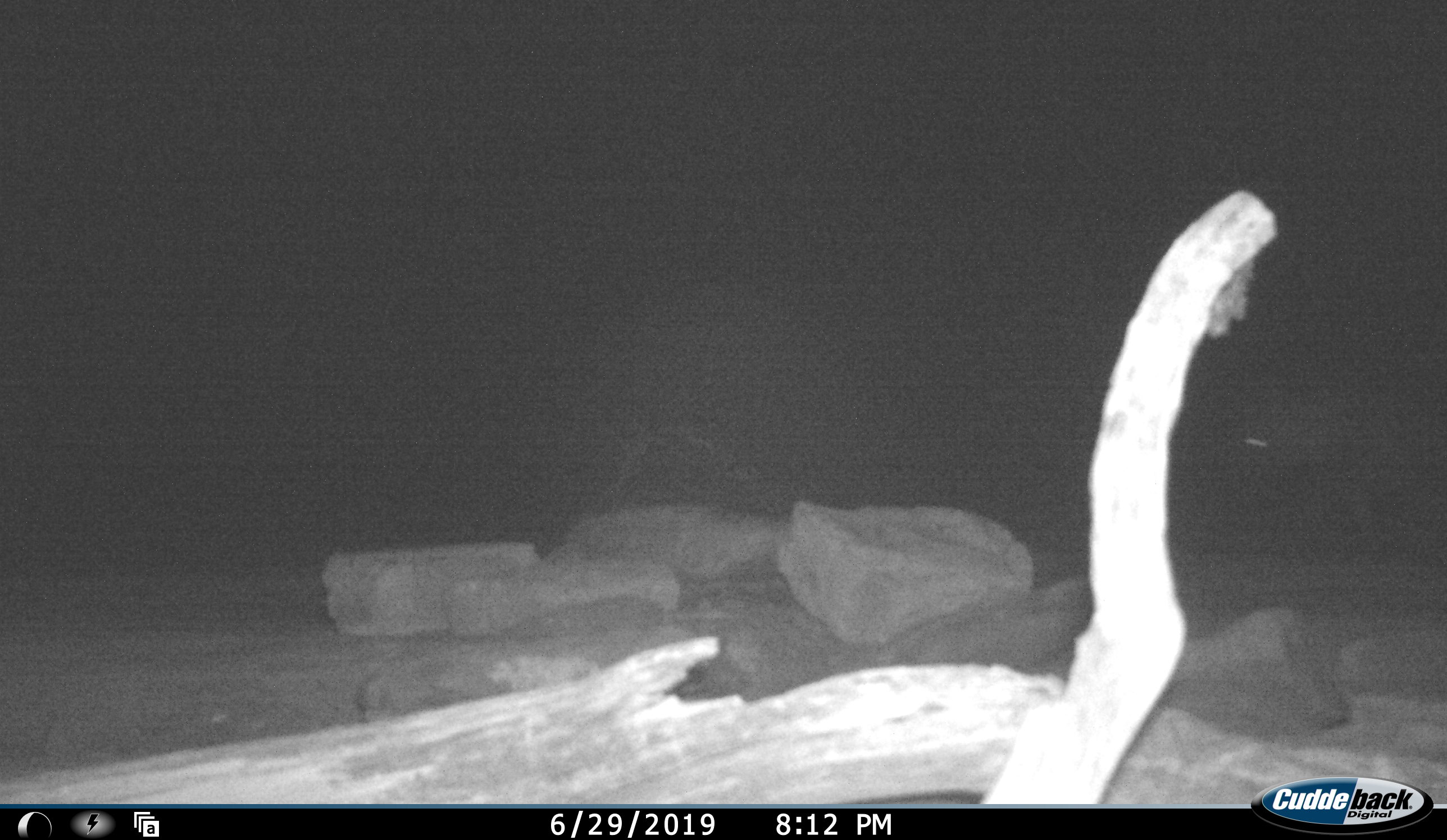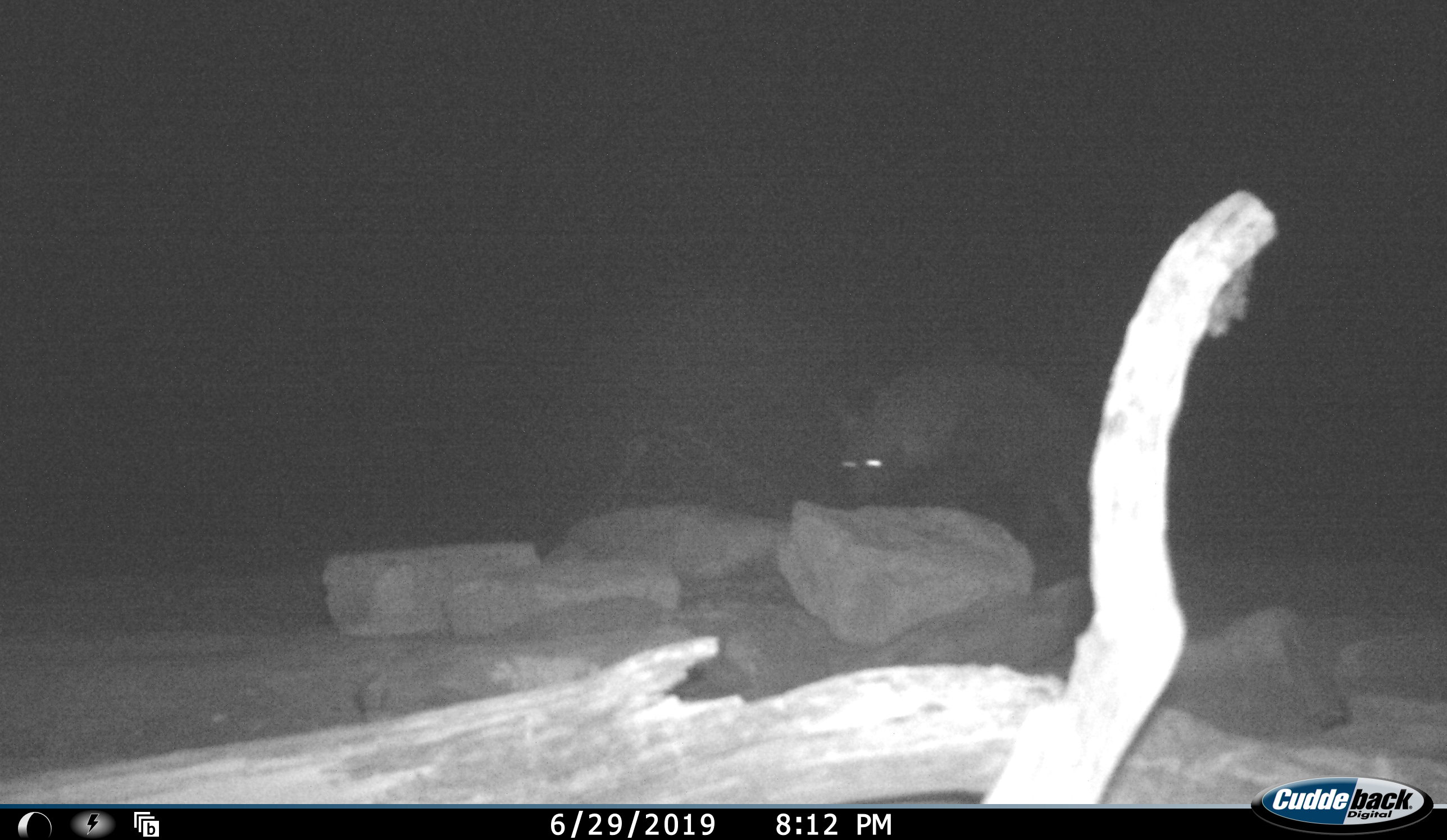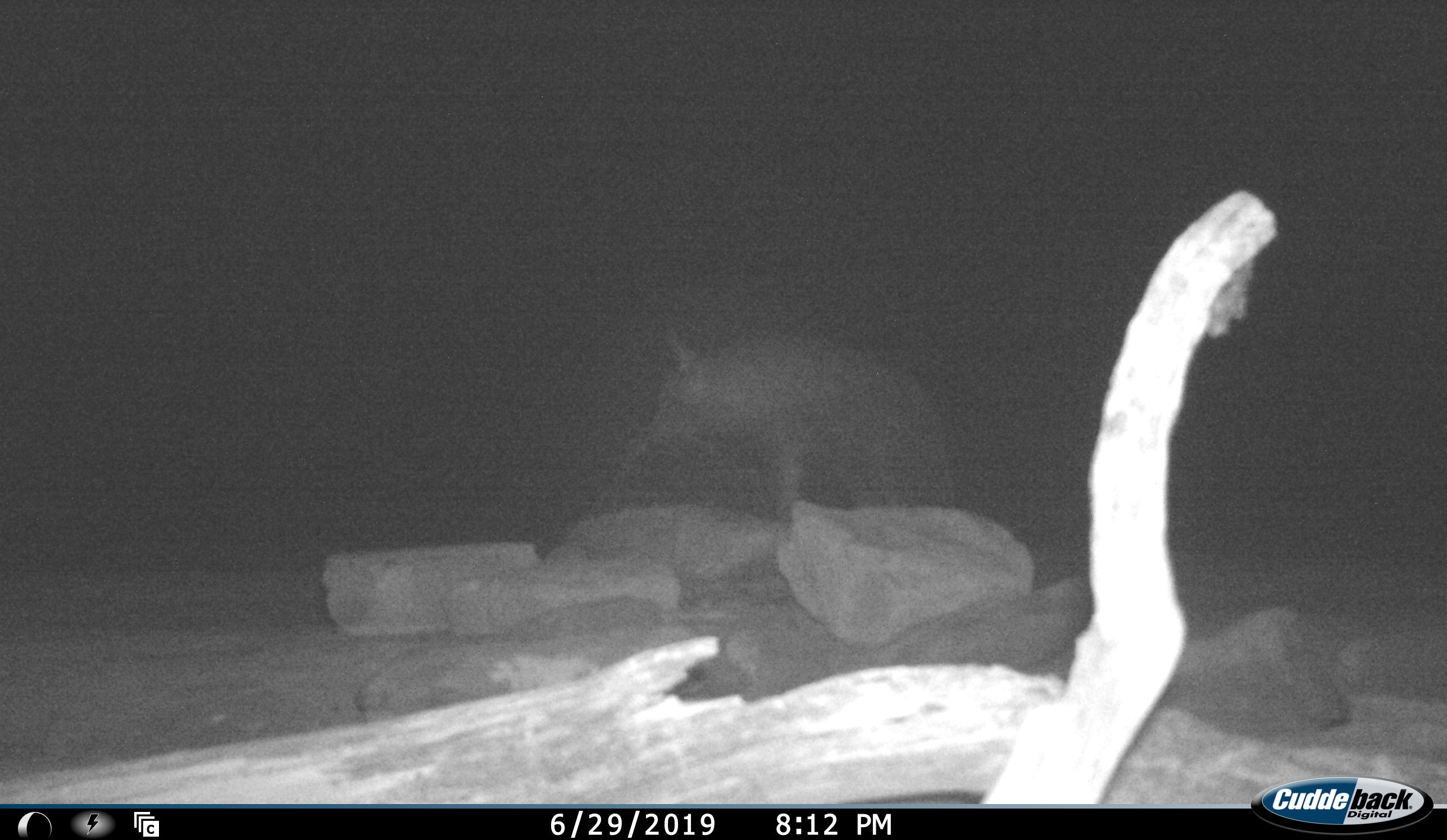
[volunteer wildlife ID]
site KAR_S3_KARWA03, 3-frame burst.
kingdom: Animalia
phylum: Chordata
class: Mammalia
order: Carnivora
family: Hyaenidae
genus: Parahyaena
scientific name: Parahyaena brunnea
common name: brown hyena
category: hyenabrown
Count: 1.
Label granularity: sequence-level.